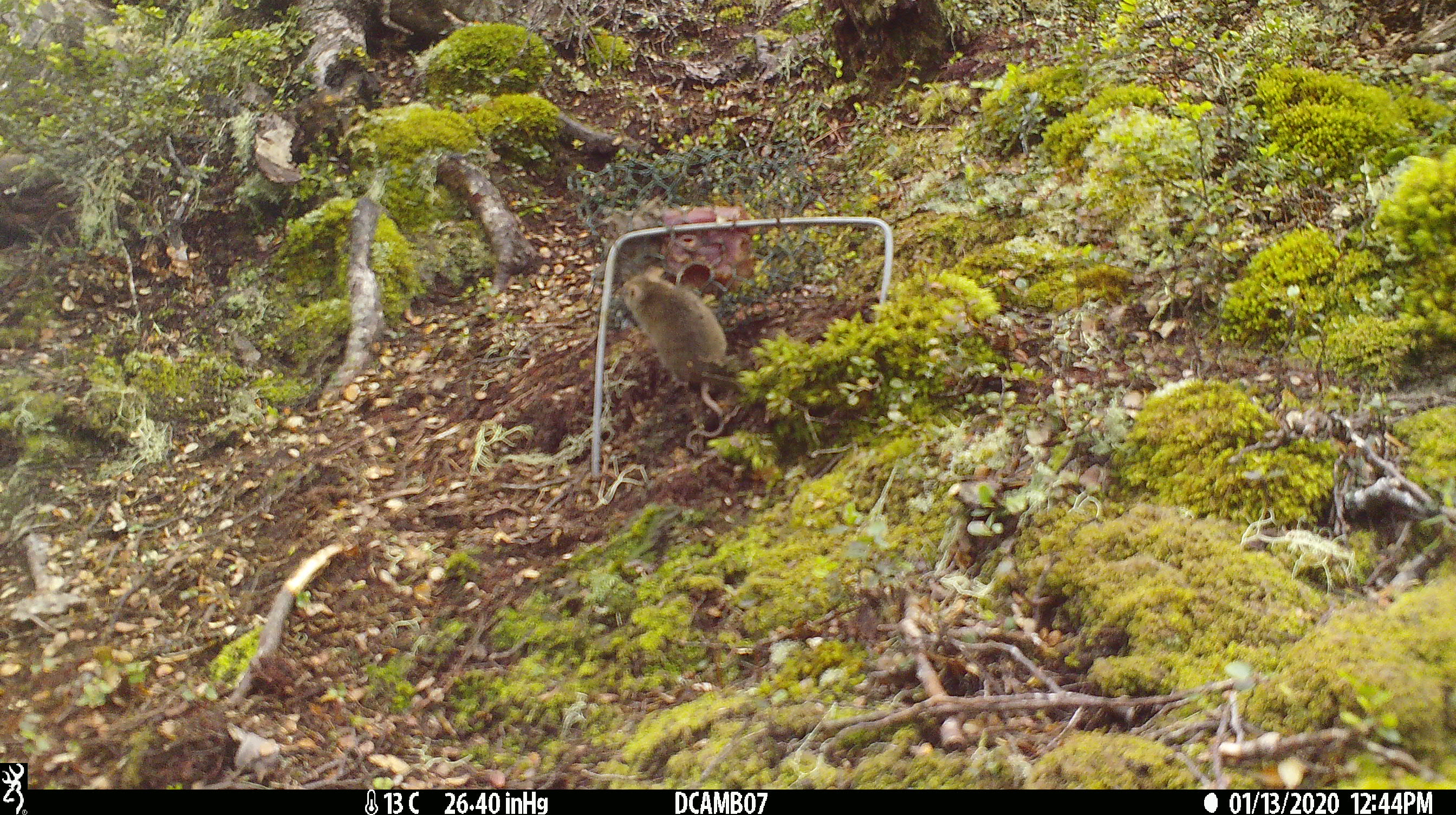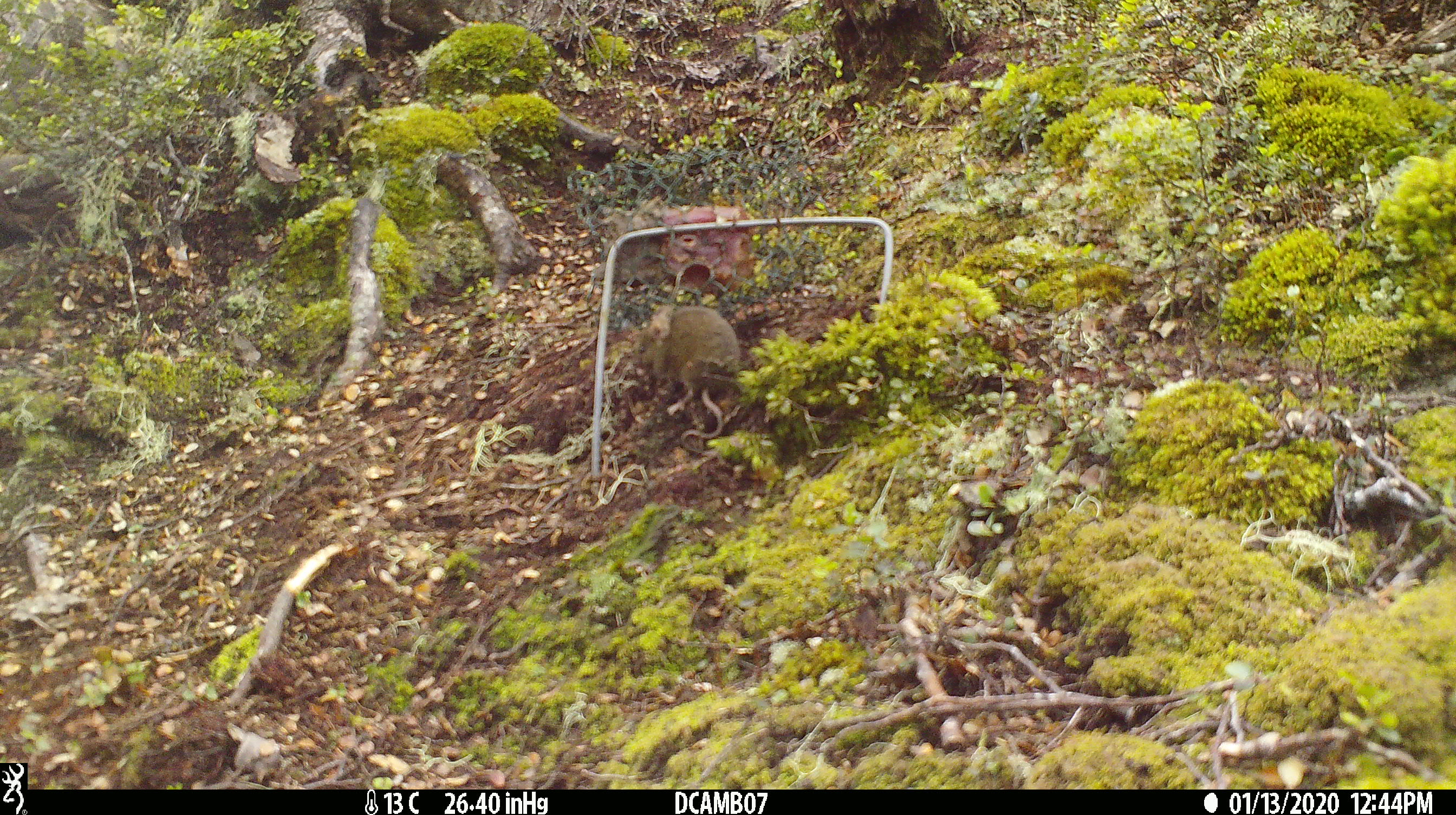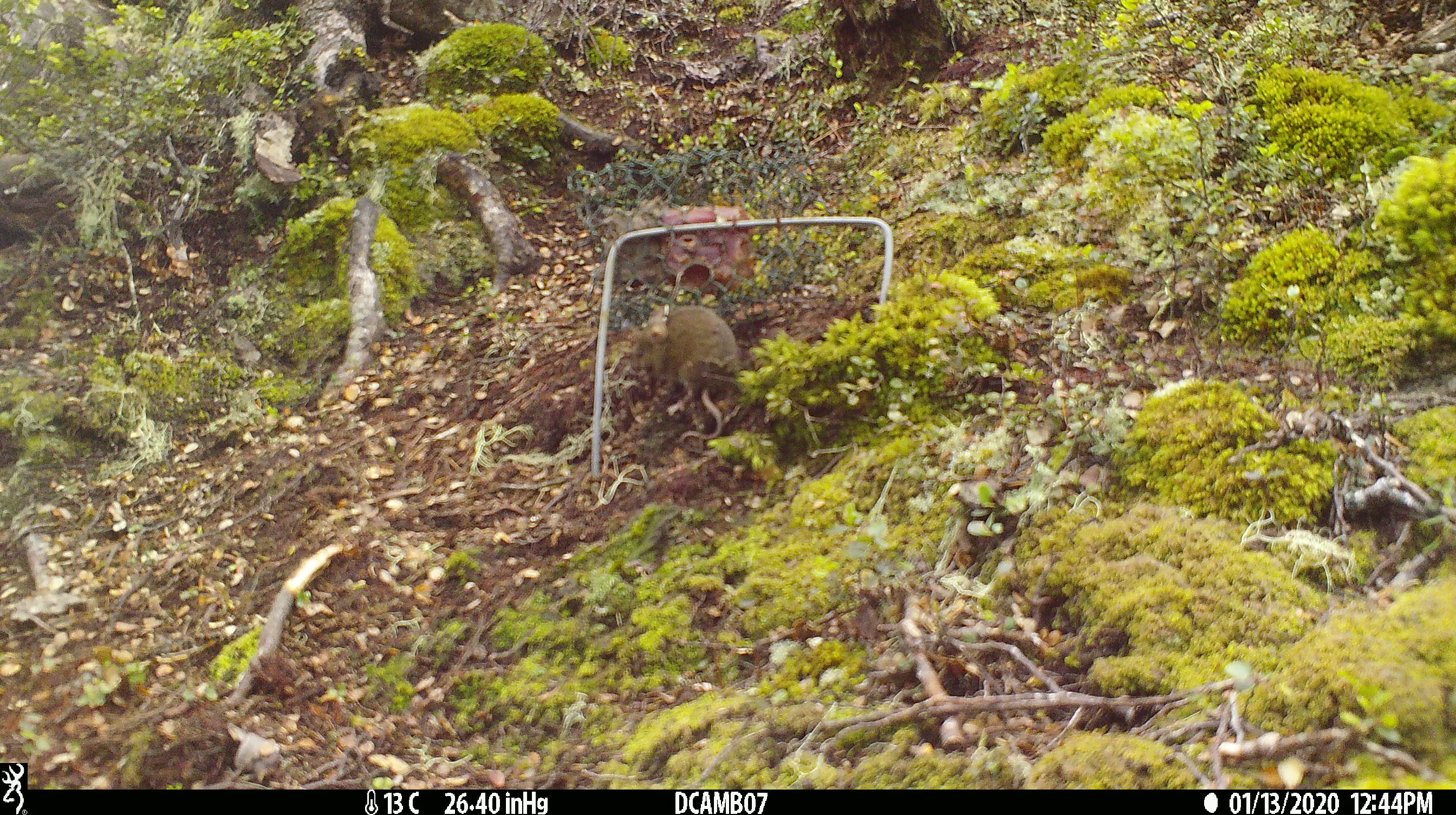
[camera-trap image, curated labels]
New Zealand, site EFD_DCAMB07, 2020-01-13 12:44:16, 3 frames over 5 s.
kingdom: Animalia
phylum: Chordata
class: Mammalia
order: Rodentia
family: Muridae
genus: Mus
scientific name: Mus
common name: mouse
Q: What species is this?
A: Mouse (Mus).